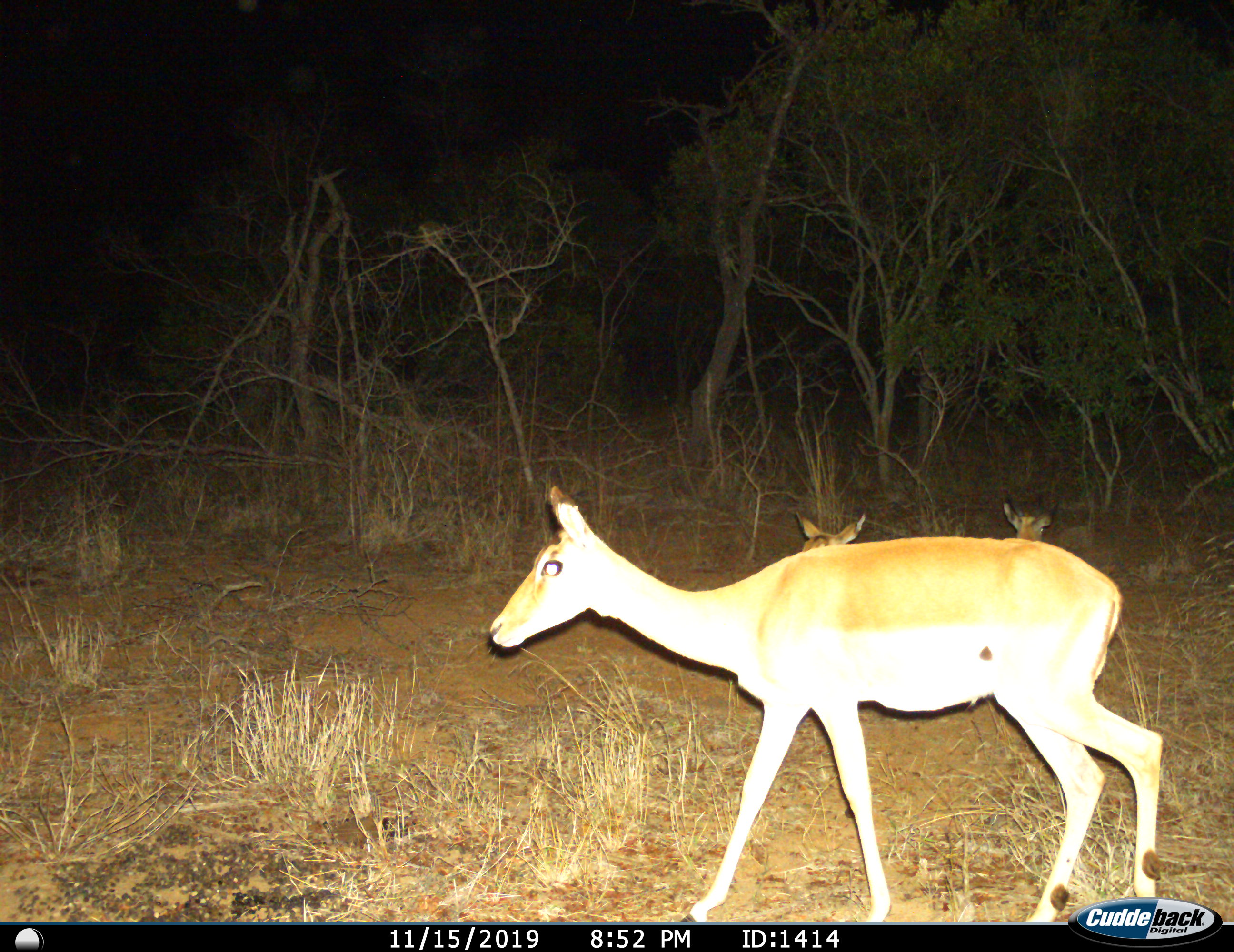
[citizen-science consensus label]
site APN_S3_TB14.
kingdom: Animalia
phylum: Chordata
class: Mammalia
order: Artiodactyla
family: Bovidae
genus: Aepyceros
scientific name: Aepyceros melampus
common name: impala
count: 3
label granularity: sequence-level